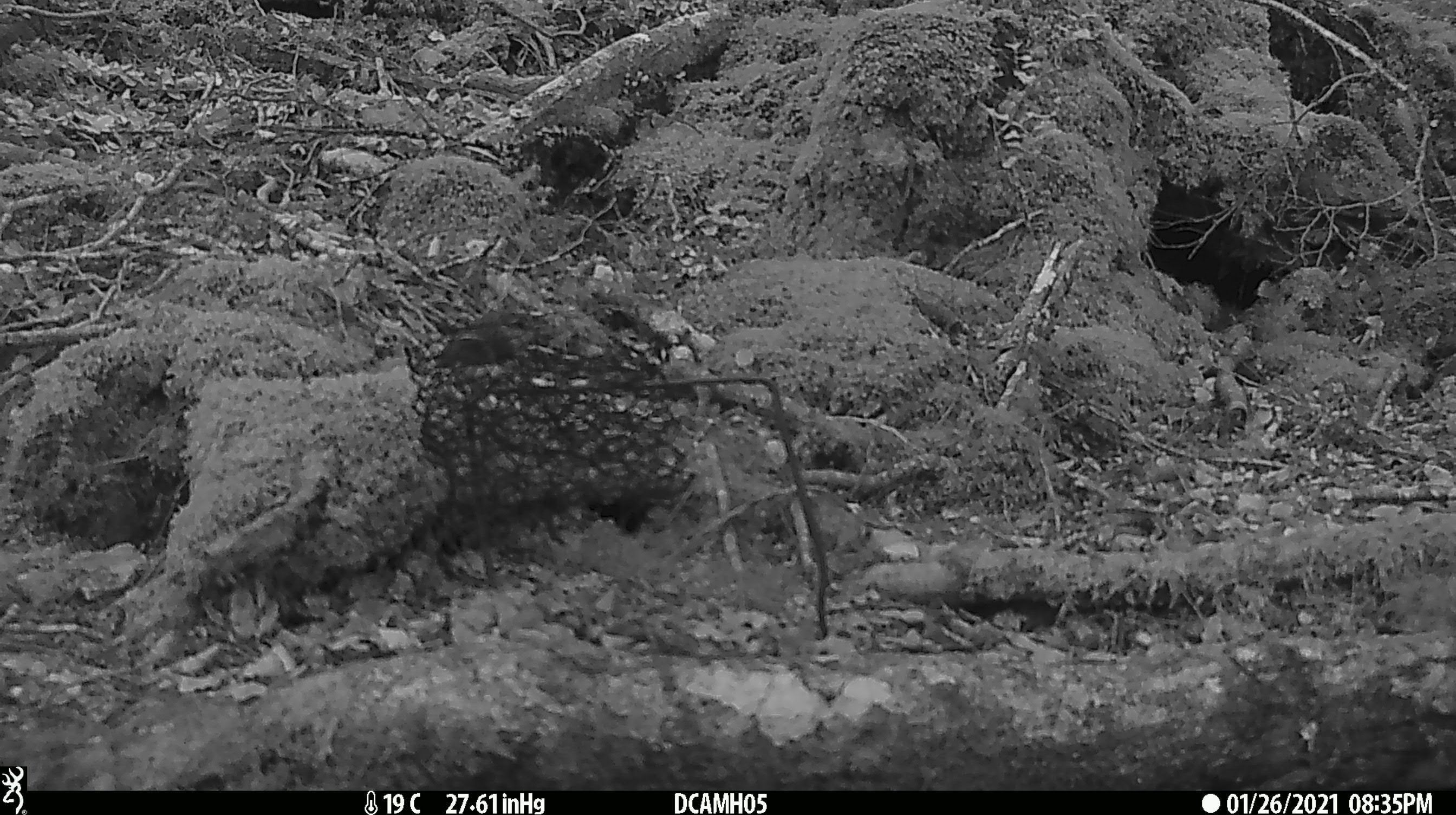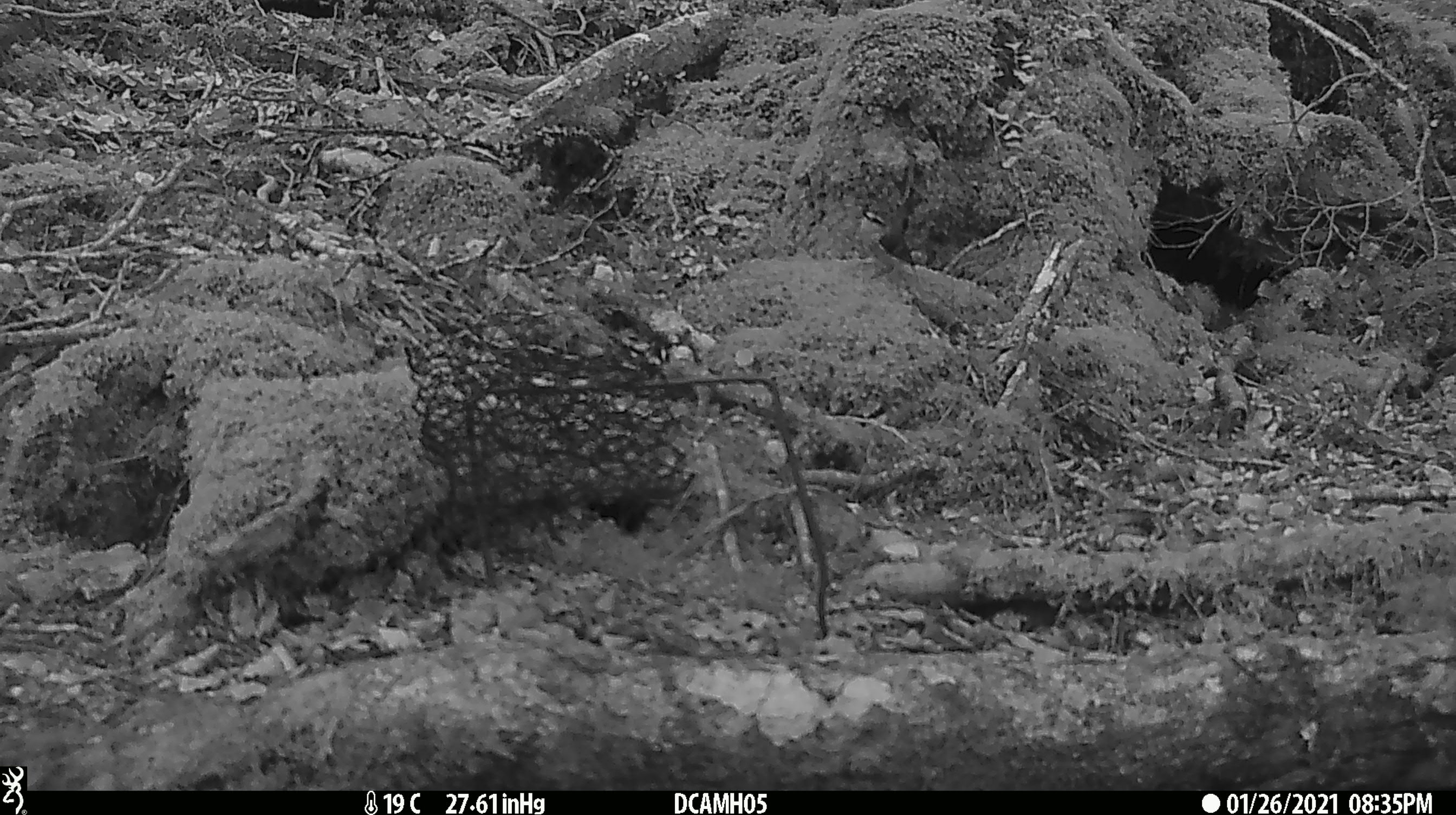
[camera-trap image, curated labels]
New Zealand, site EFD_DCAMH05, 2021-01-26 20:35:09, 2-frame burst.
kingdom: Animalia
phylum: Chordata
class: Aves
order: Passeriformes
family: Acanthisittidae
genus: Acanthisitta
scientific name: Acanthisitta chloris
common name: rifleman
Rifleman (Acanthisitta chloris).